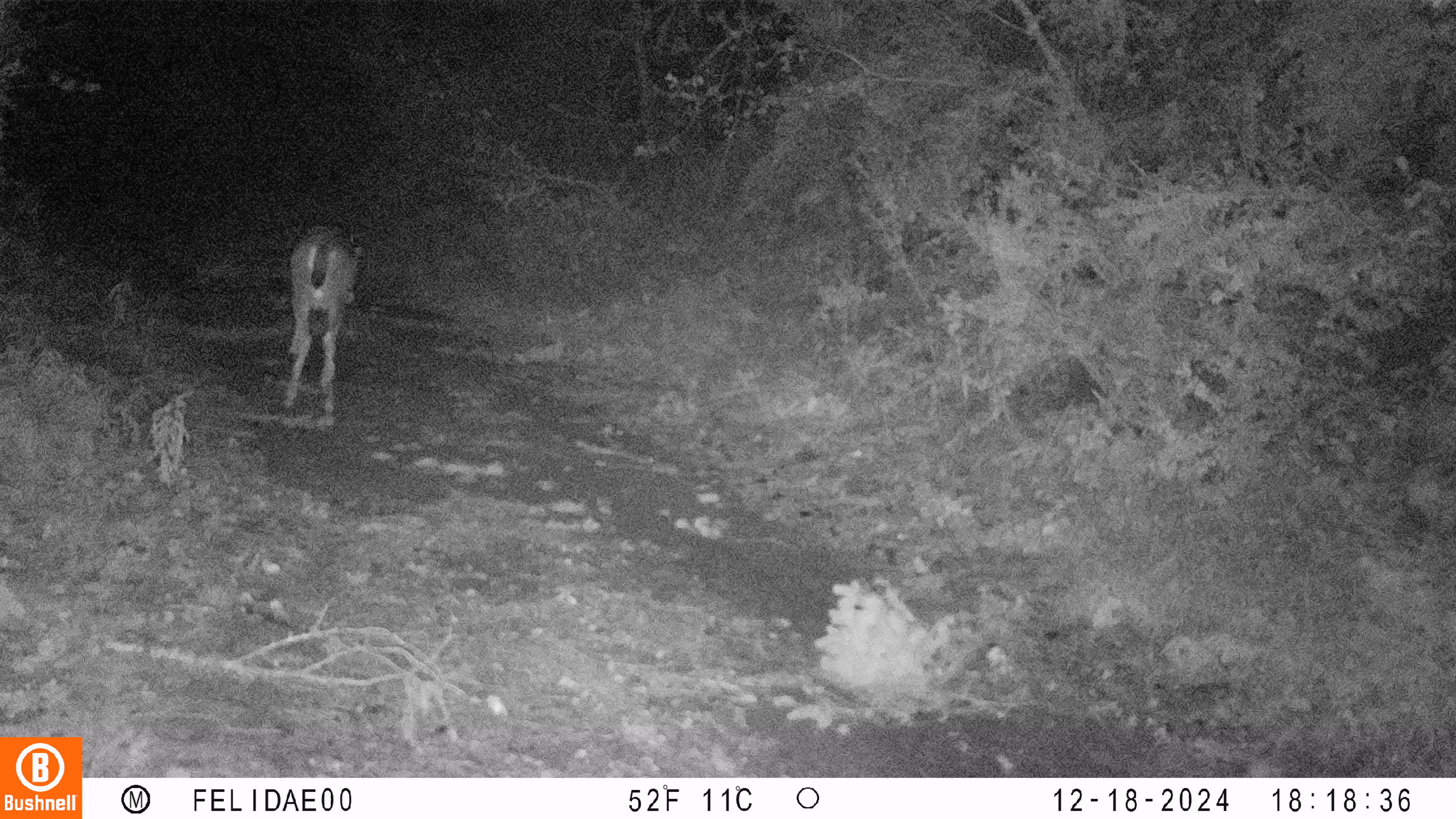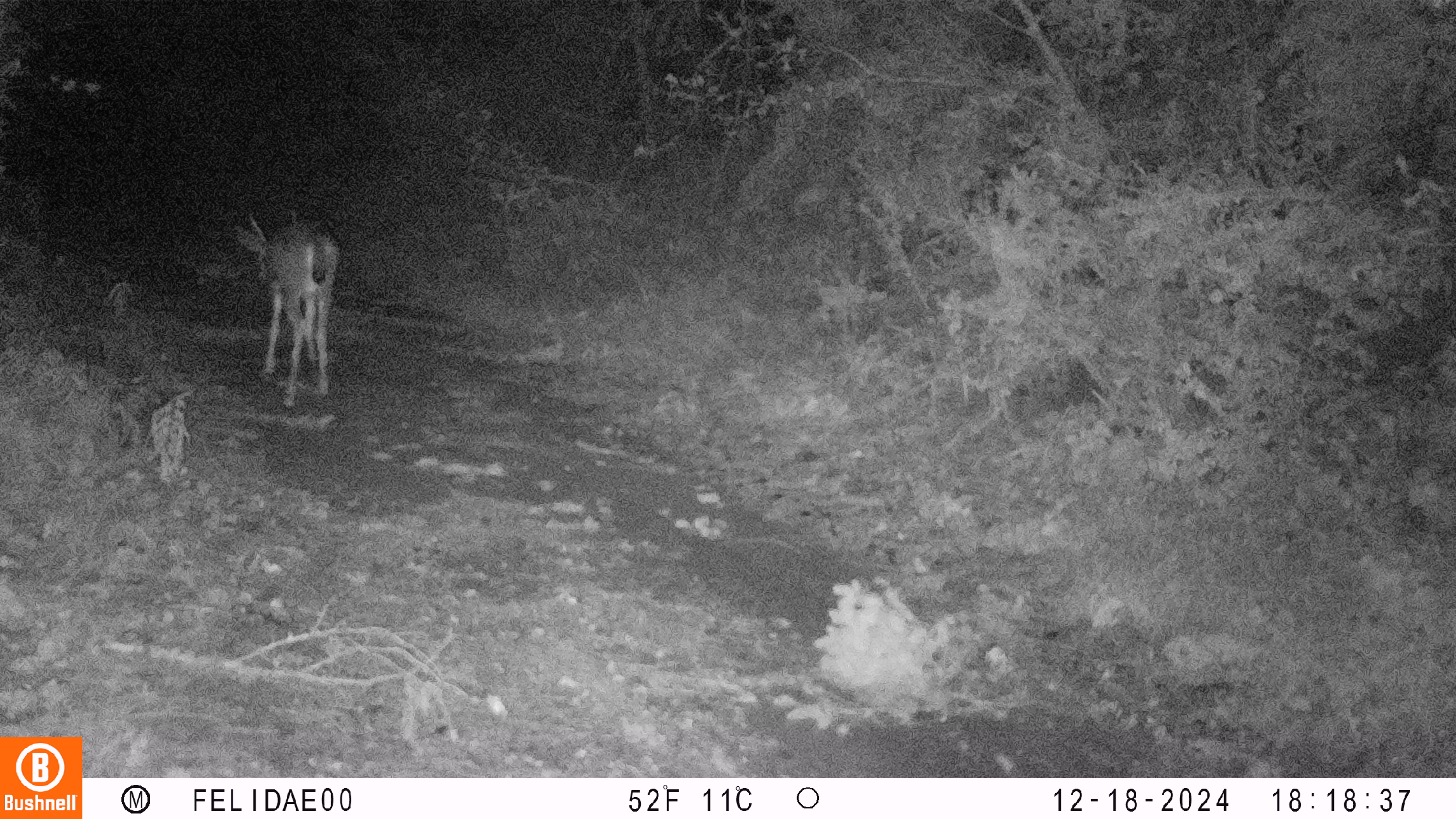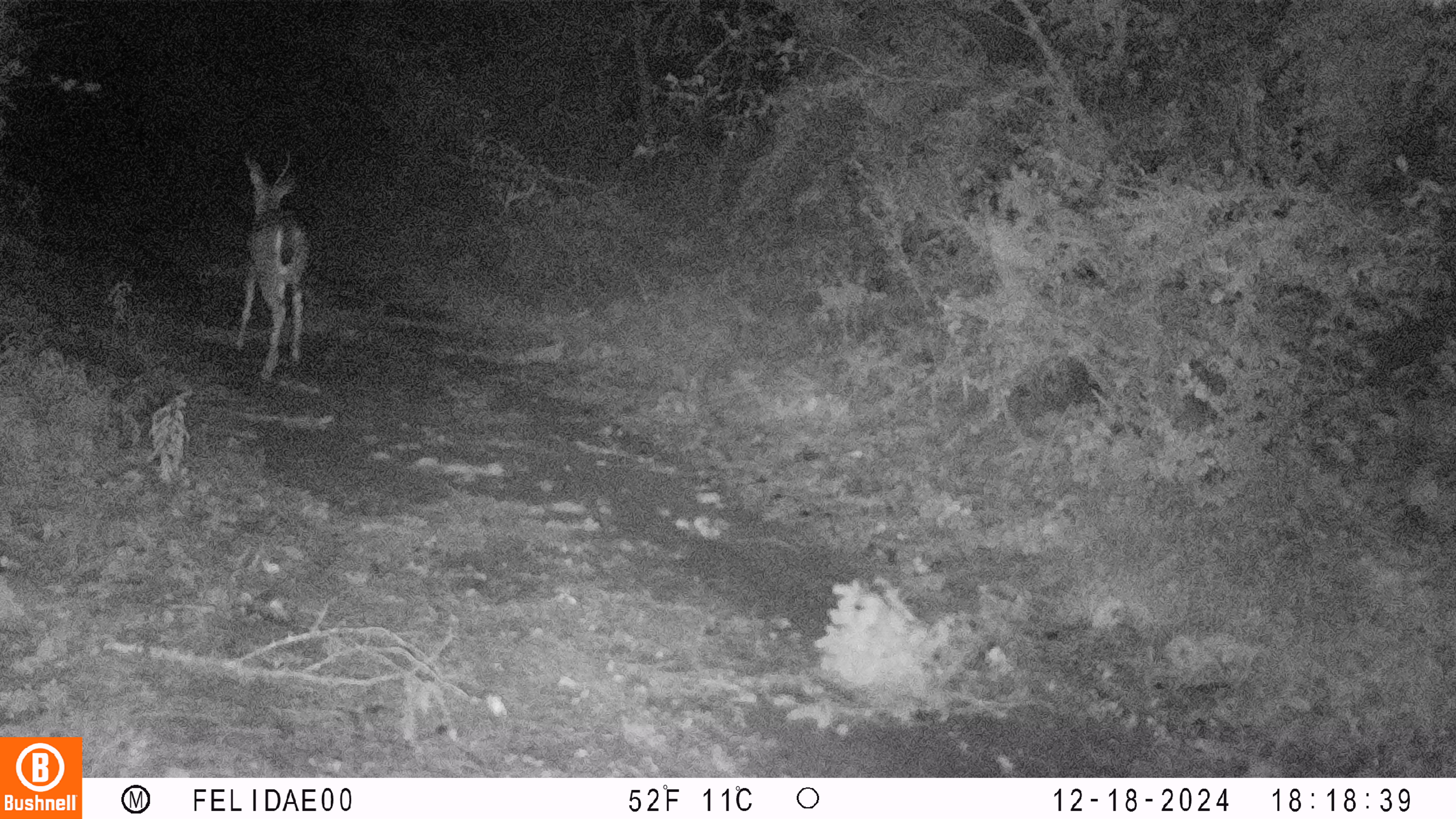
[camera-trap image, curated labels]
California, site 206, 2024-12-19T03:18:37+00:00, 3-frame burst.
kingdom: Animalia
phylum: Chordata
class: Mammalia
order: Artiodactyla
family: Cervidae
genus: Odocoileus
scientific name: Odocoileus hemionus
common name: mule deer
Mule deer (Odocoileus hemionus).